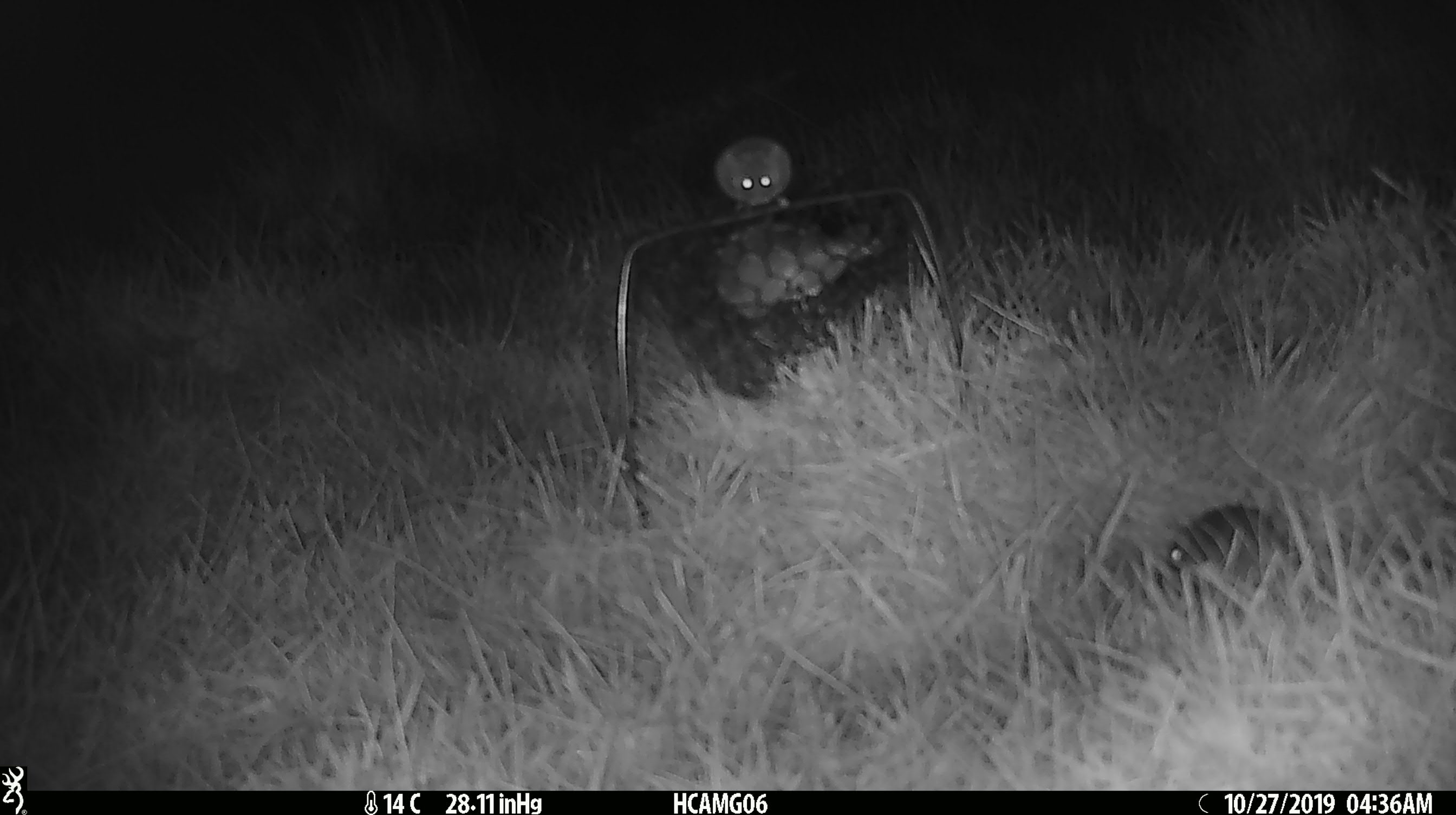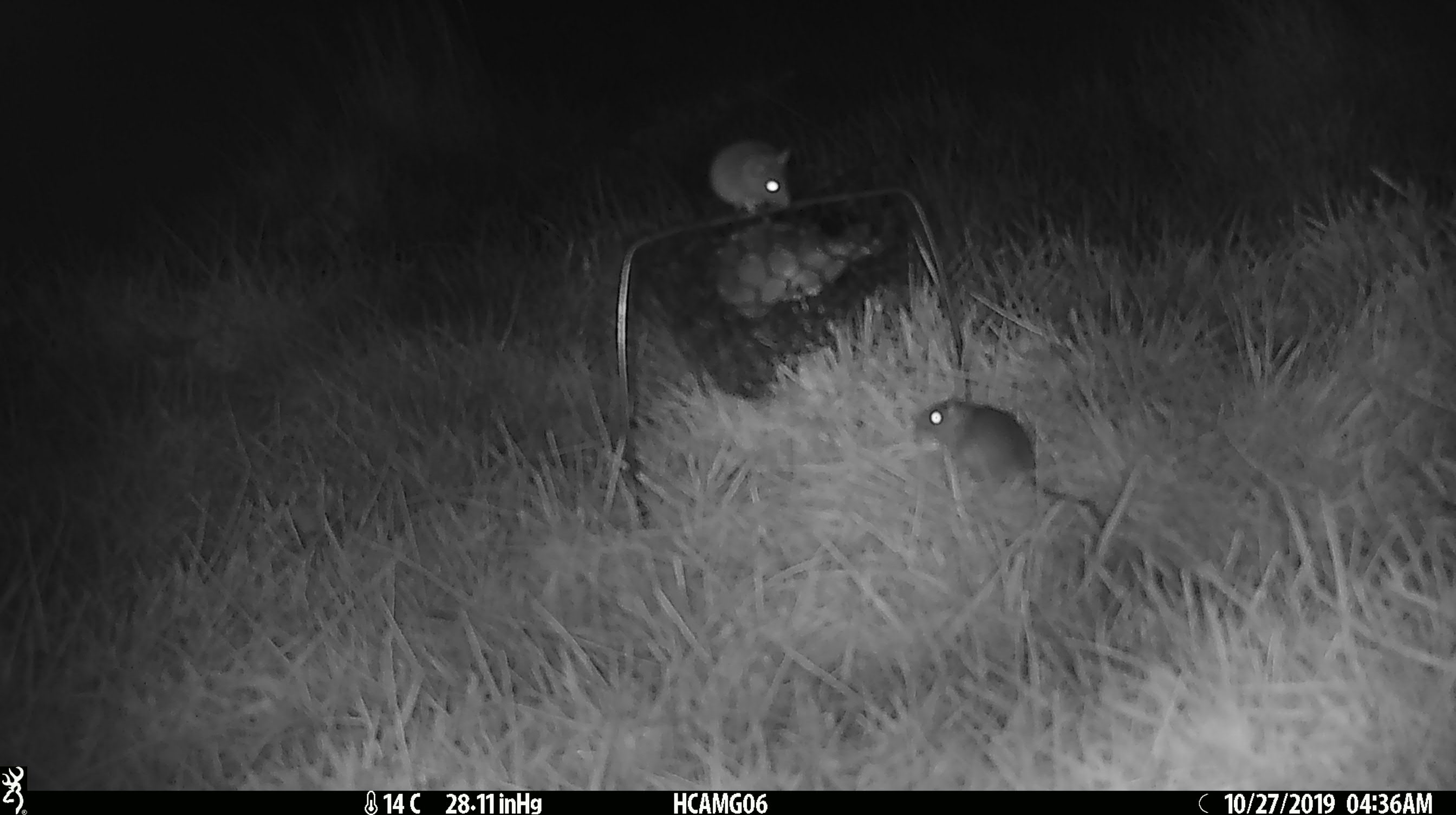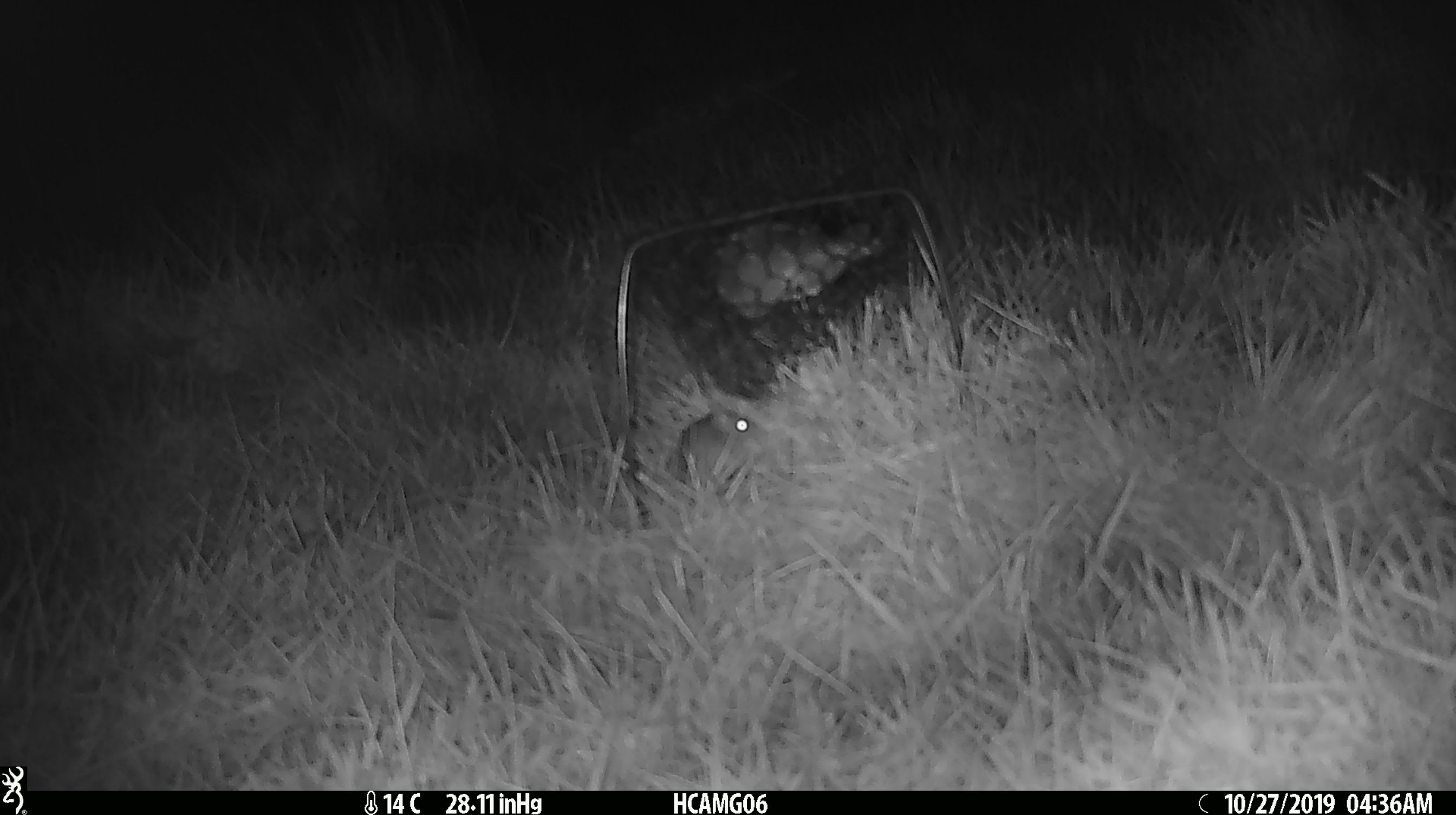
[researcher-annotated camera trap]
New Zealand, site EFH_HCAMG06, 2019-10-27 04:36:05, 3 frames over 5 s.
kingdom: Animalia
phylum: Chordata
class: Mammalia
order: Rodentia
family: Muridae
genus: Mus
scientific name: Mus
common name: mouse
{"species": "mouse (Mus)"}